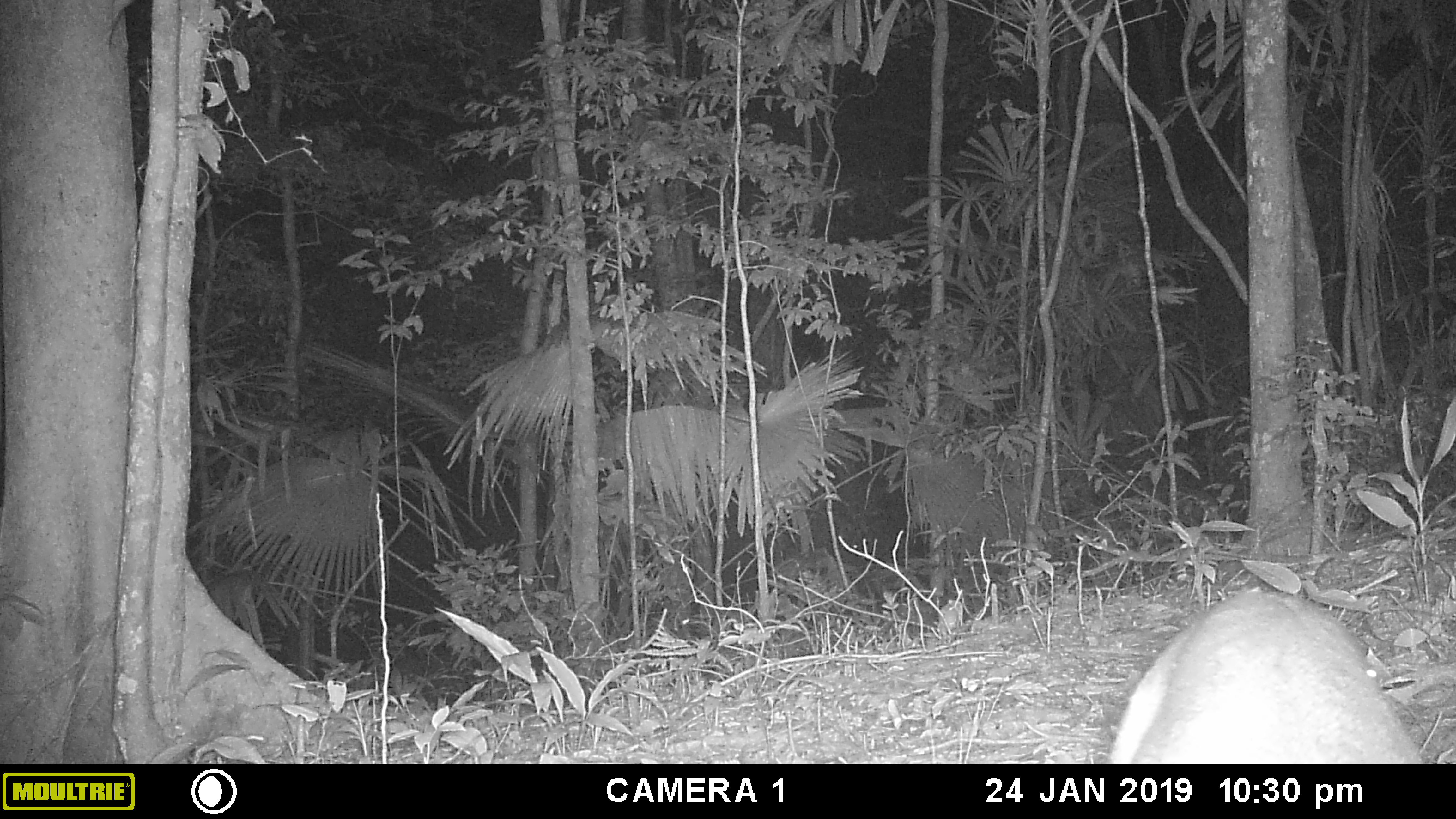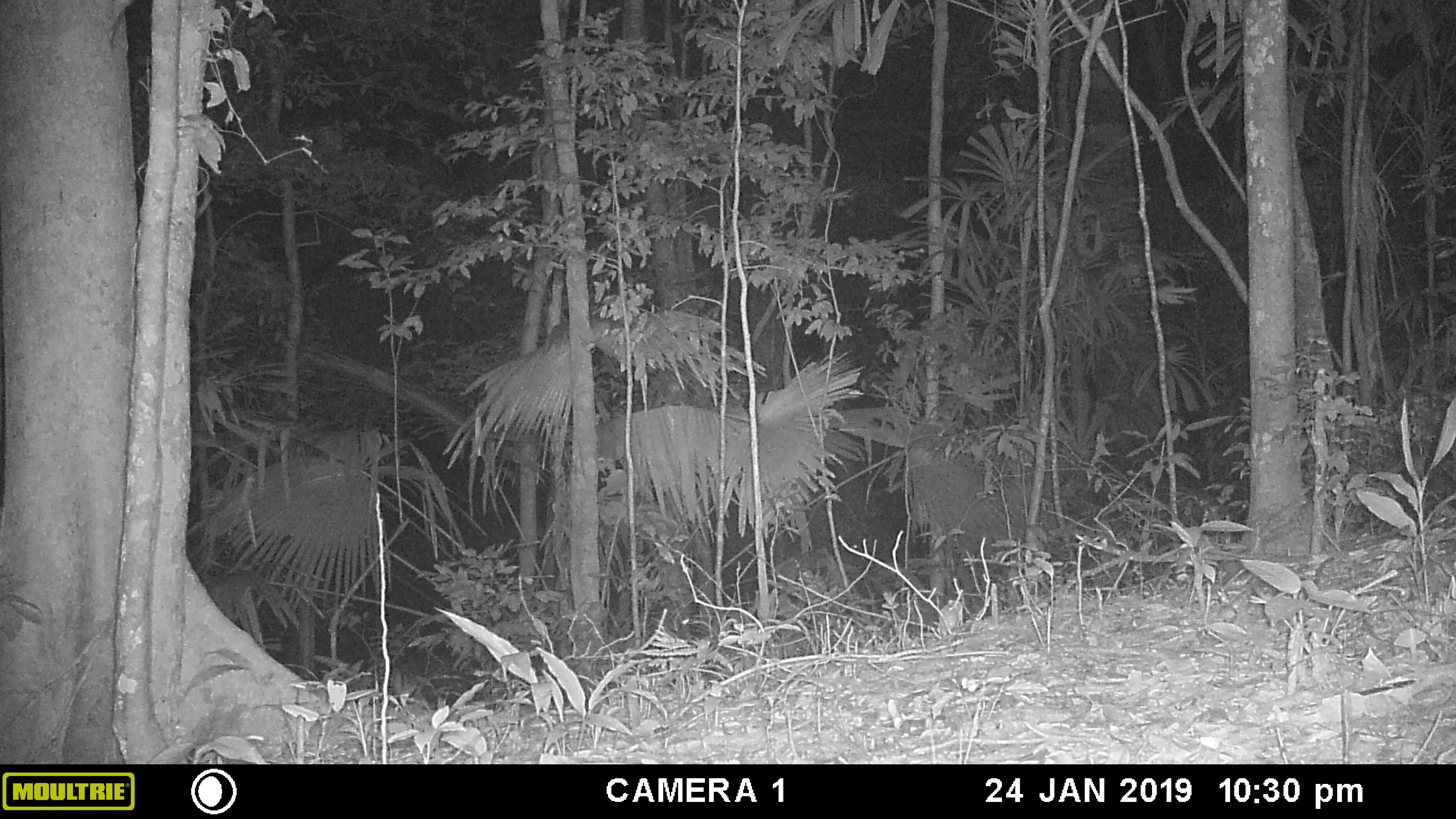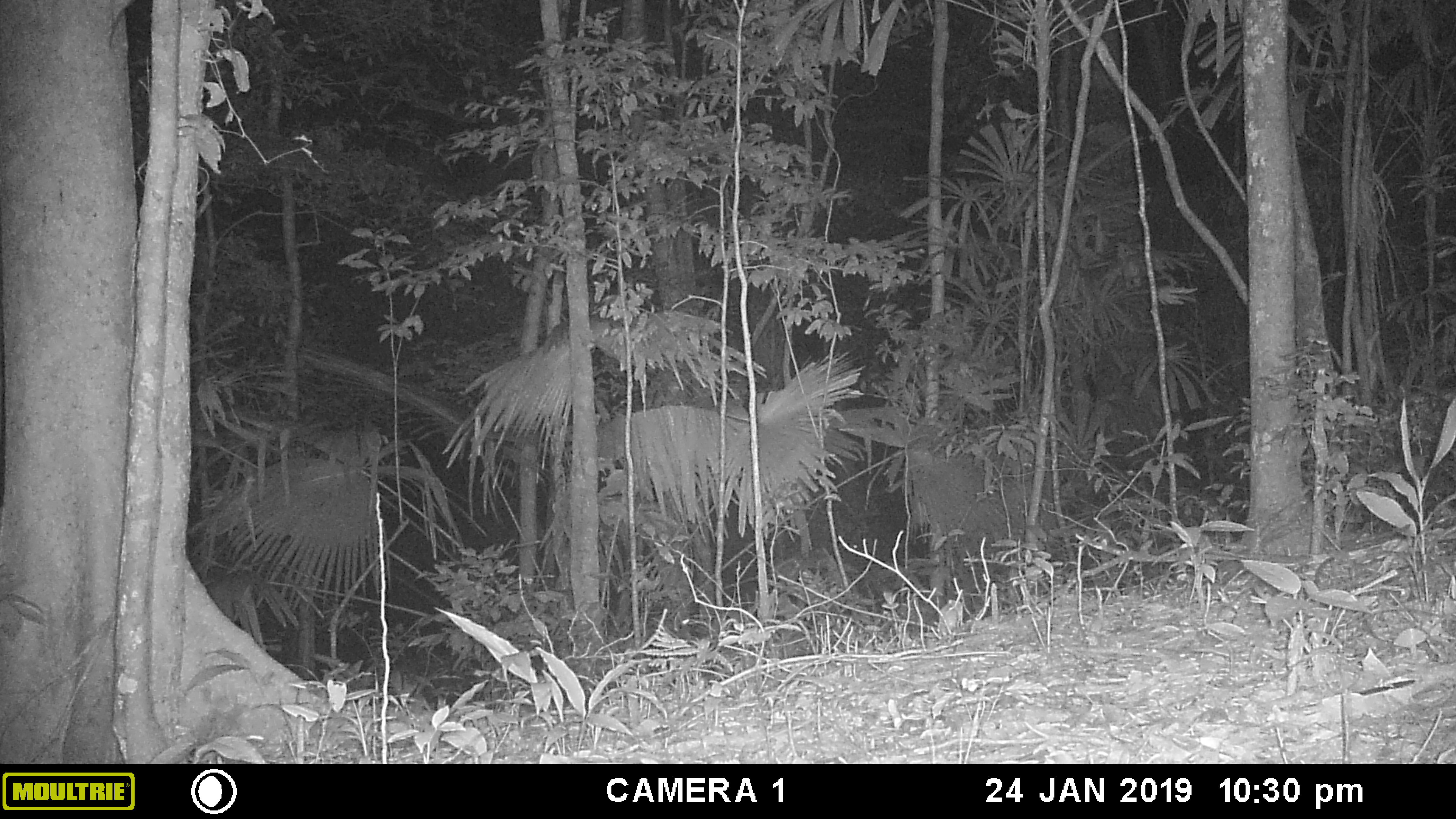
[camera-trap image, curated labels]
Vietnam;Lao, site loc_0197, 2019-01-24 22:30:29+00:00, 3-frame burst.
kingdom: Animalia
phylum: Chordata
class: Mammalia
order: Artiodactyla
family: Cervidae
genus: Muntiacus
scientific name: Muntiacus vuquangensis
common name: large-antlered muntjac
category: large antlered muntjac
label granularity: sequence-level